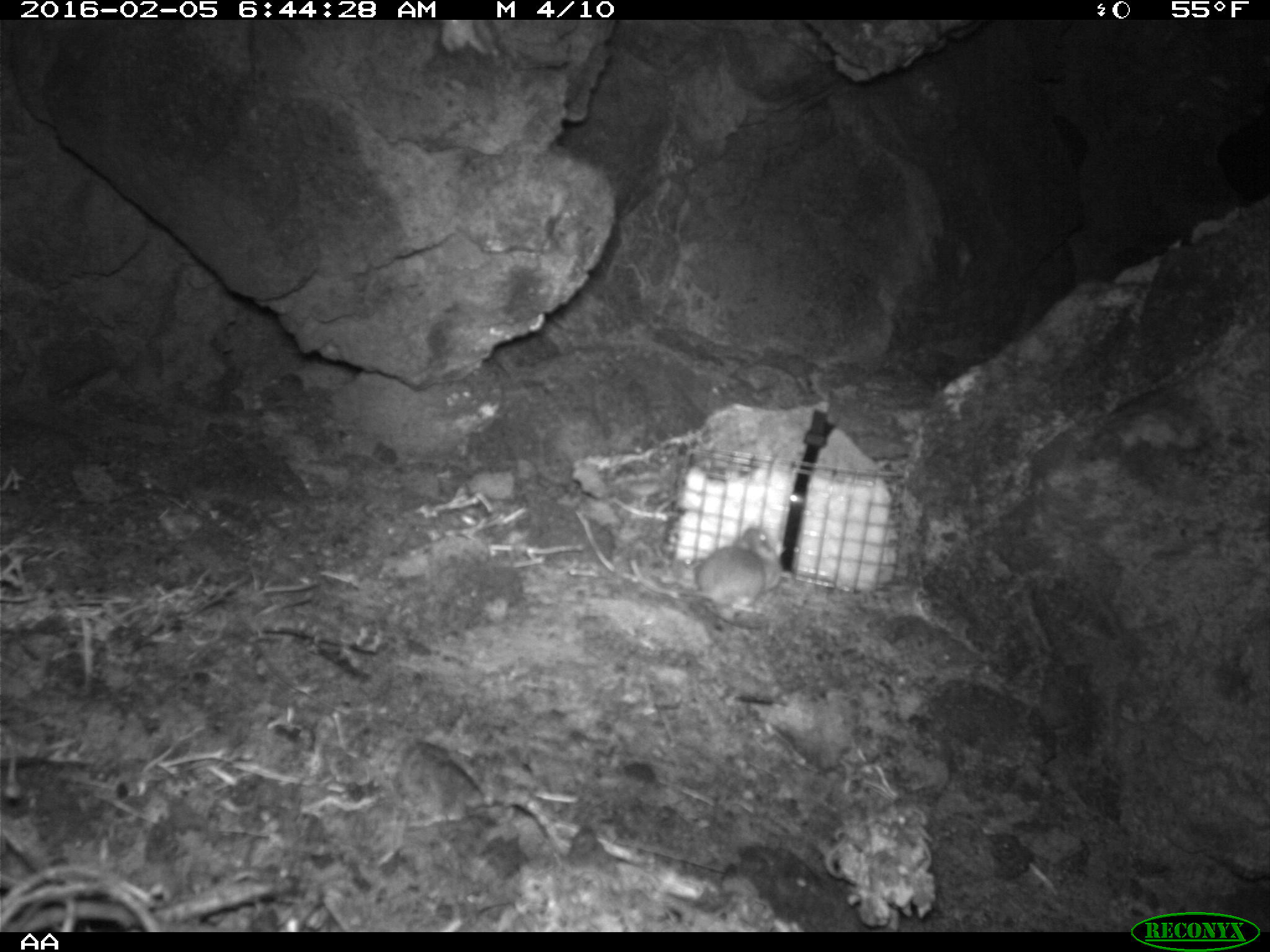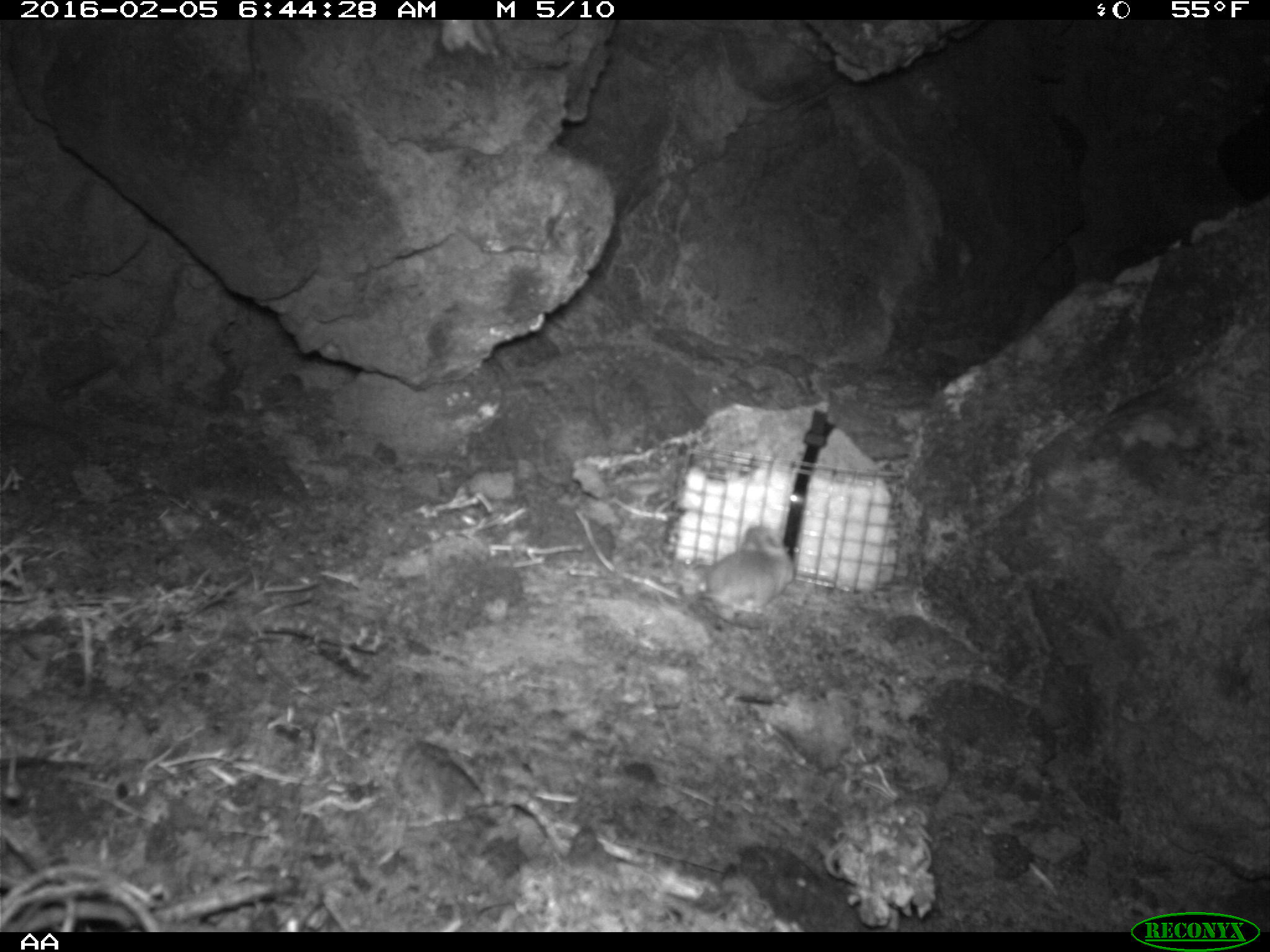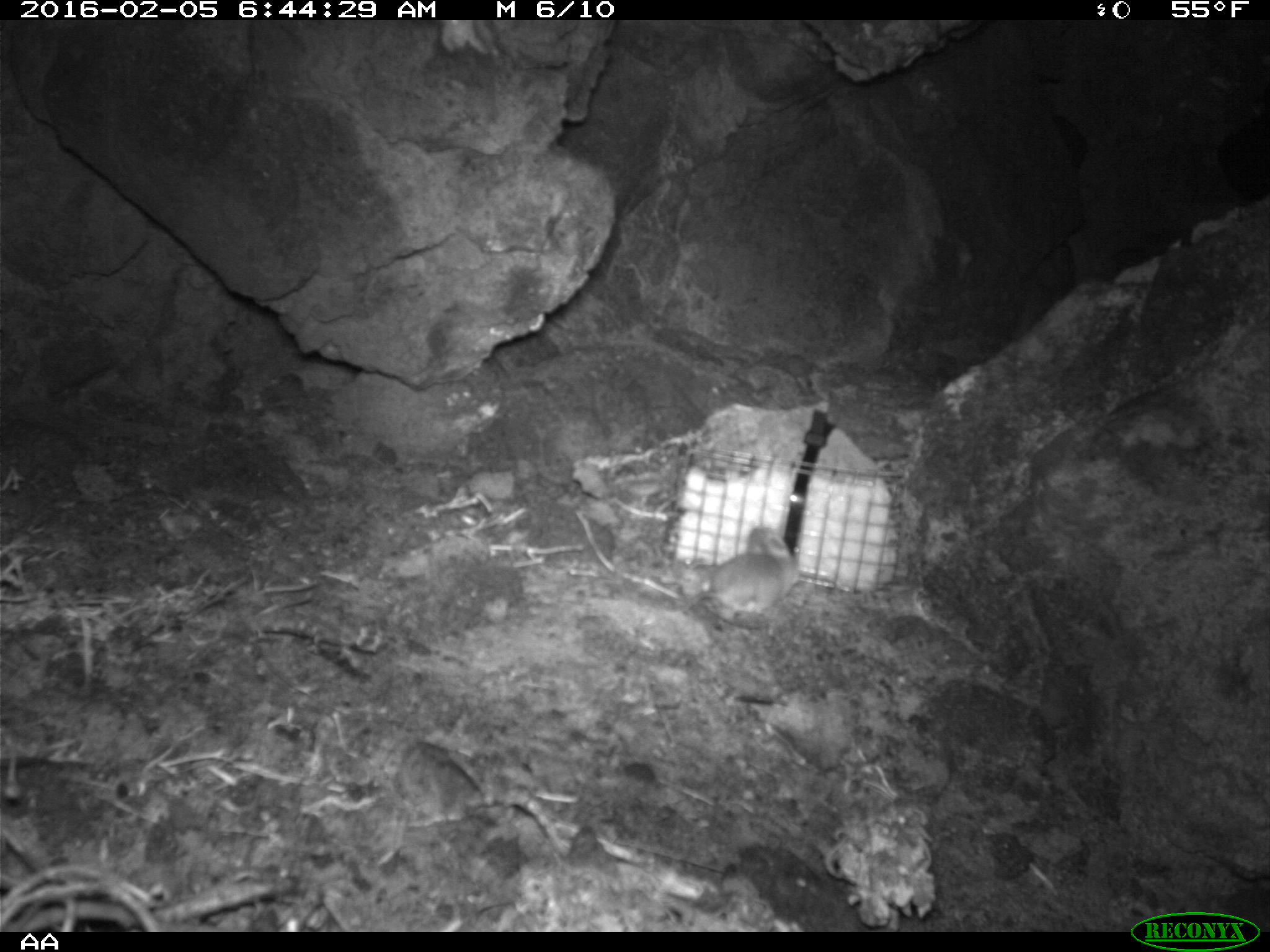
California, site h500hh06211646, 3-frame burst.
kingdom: Animalia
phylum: Chordata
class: Mammalia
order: Rodentia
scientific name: Rodentia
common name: rodent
Rodent (Rodentia).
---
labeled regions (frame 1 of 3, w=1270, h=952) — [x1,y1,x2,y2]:
rodent: [628,524,781,617]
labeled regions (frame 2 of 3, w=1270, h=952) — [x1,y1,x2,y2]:
rodent: [699,526,795,613]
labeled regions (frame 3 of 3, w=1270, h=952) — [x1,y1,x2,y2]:
rodent: [677,528,801,614]